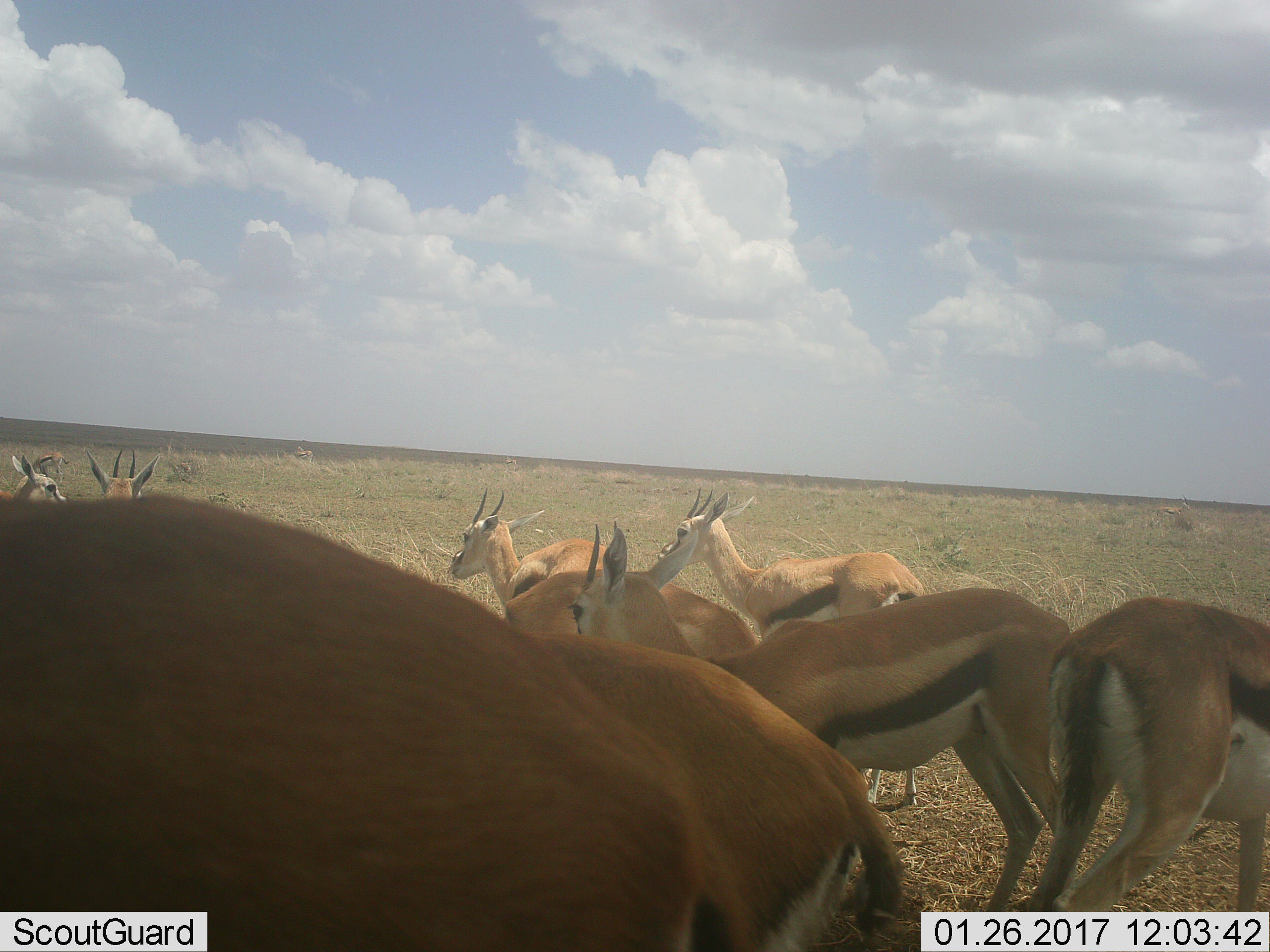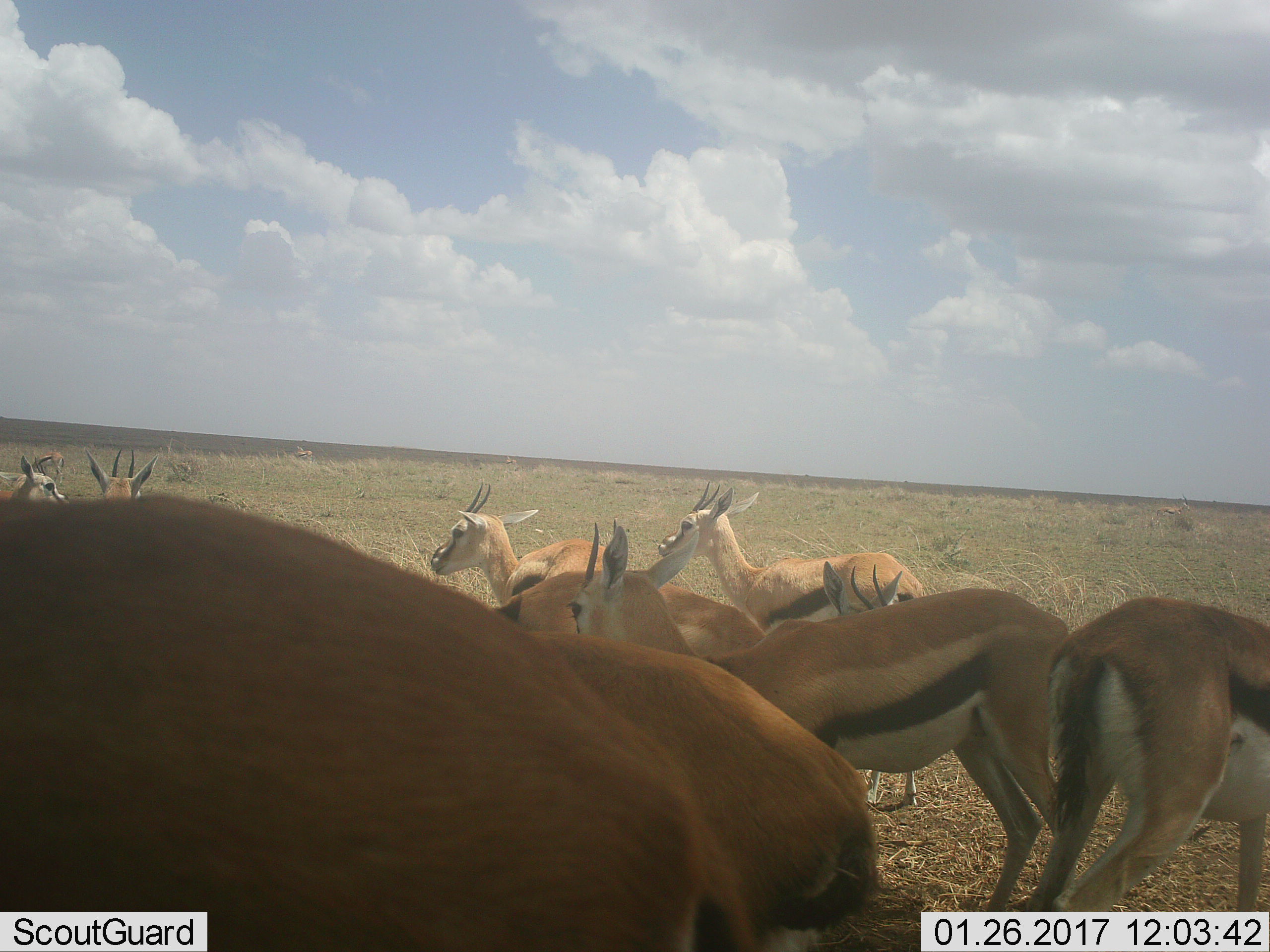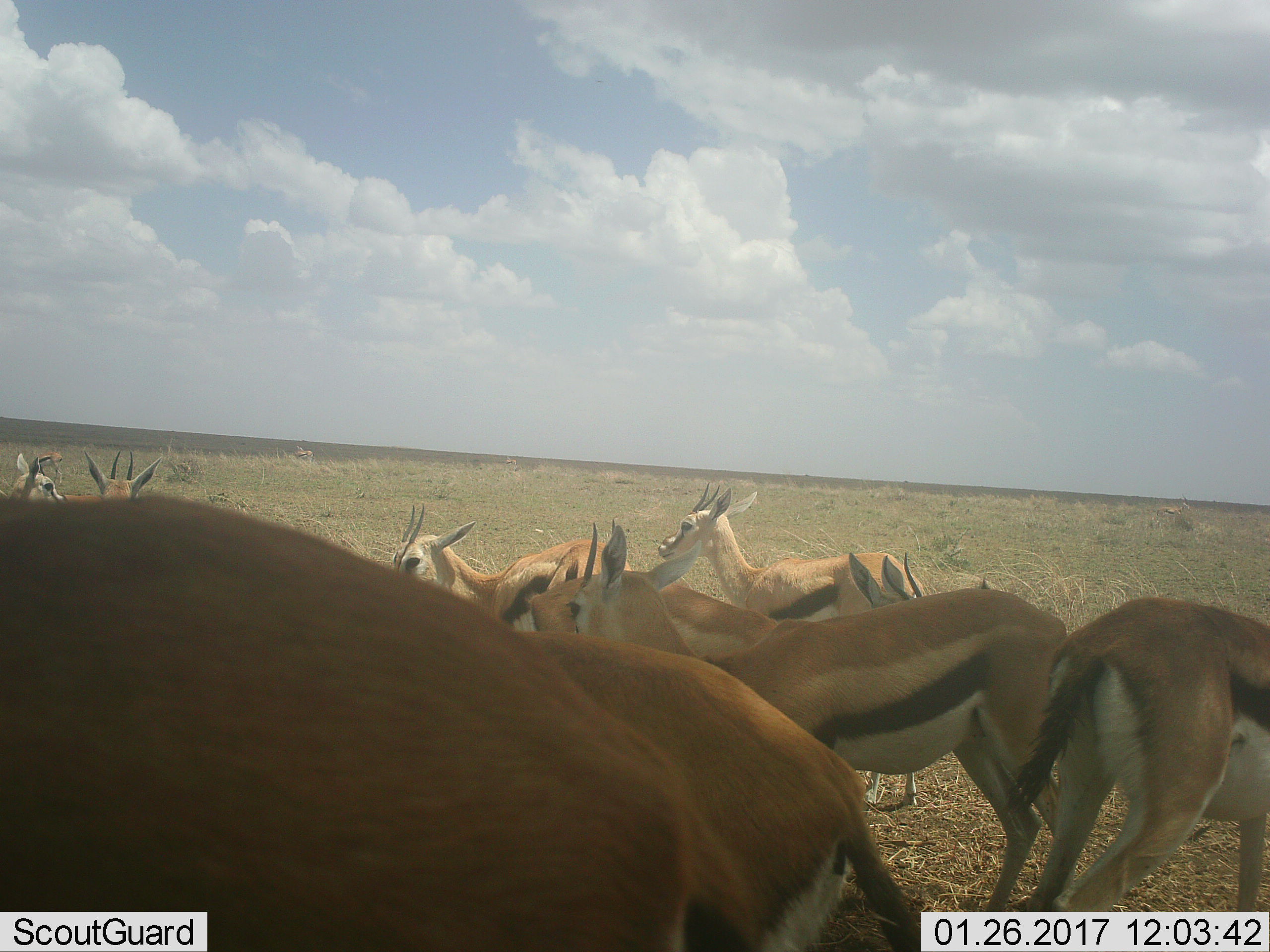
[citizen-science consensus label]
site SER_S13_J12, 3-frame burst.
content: unidentified animal